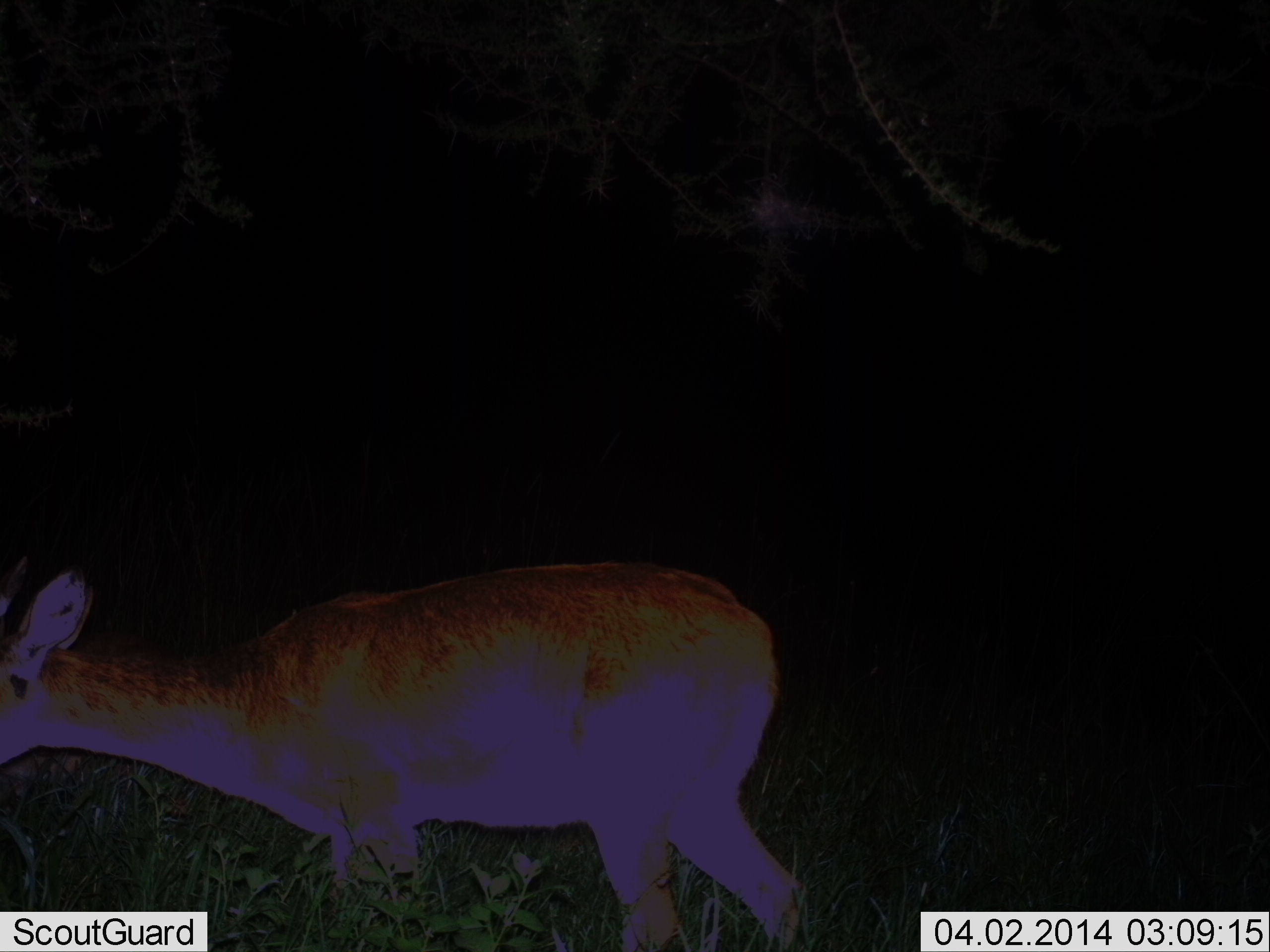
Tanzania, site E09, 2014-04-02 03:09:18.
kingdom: Animalia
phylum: Chordata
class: Mammalia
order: Artiodactyla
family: Bovidae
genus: Redunca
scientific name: Redunca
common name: reedbuck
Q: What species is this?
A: Reedbuck (Redunca).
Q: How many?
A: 1.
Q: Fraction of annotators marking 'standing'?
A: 50%.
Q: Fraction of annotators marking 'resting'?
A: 0%.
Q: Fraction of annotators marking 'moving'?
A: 50%.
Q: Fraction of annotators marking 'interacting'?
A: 0%.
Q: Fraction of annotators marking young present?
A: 0%.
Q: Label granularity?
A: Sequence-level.